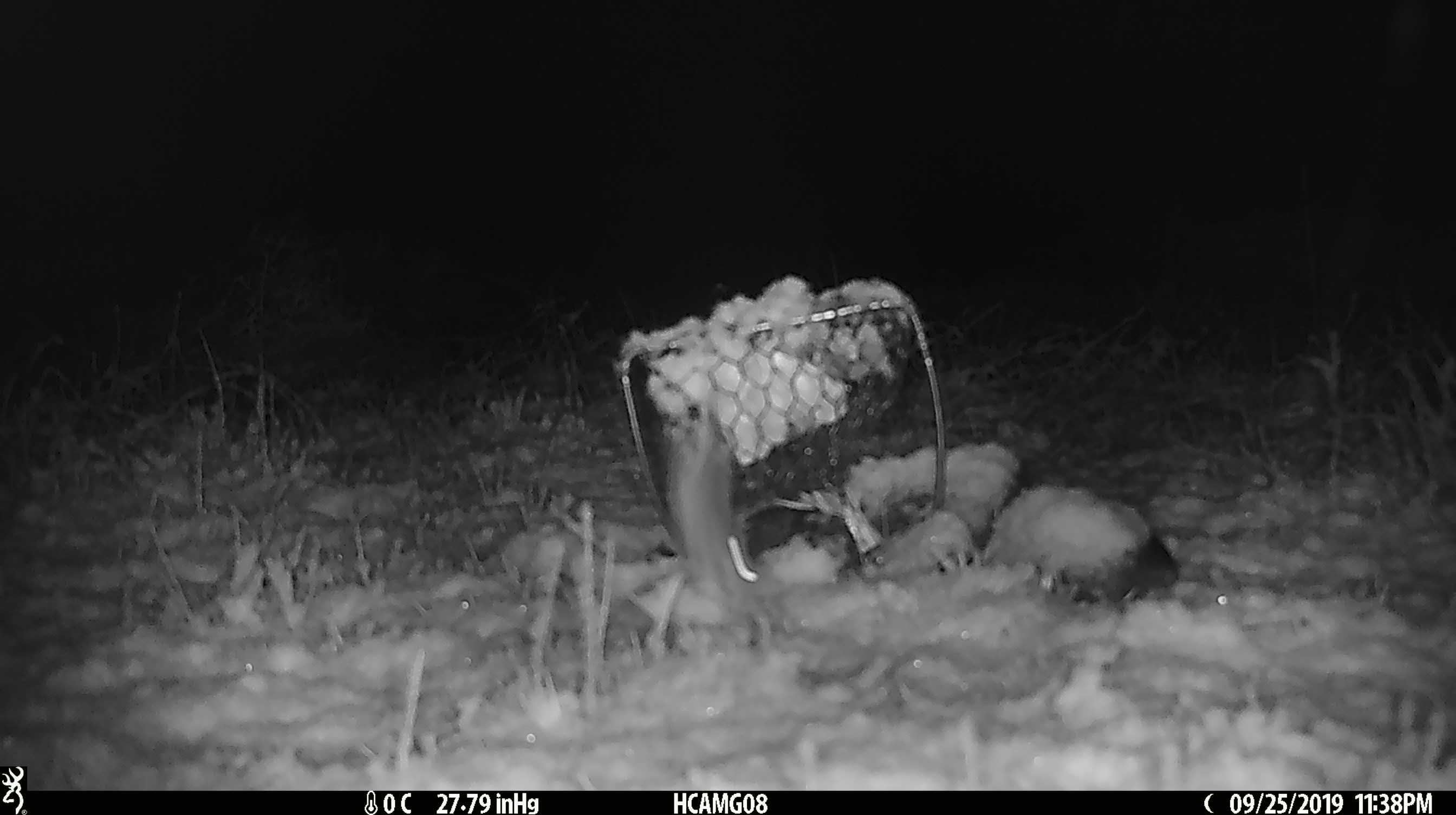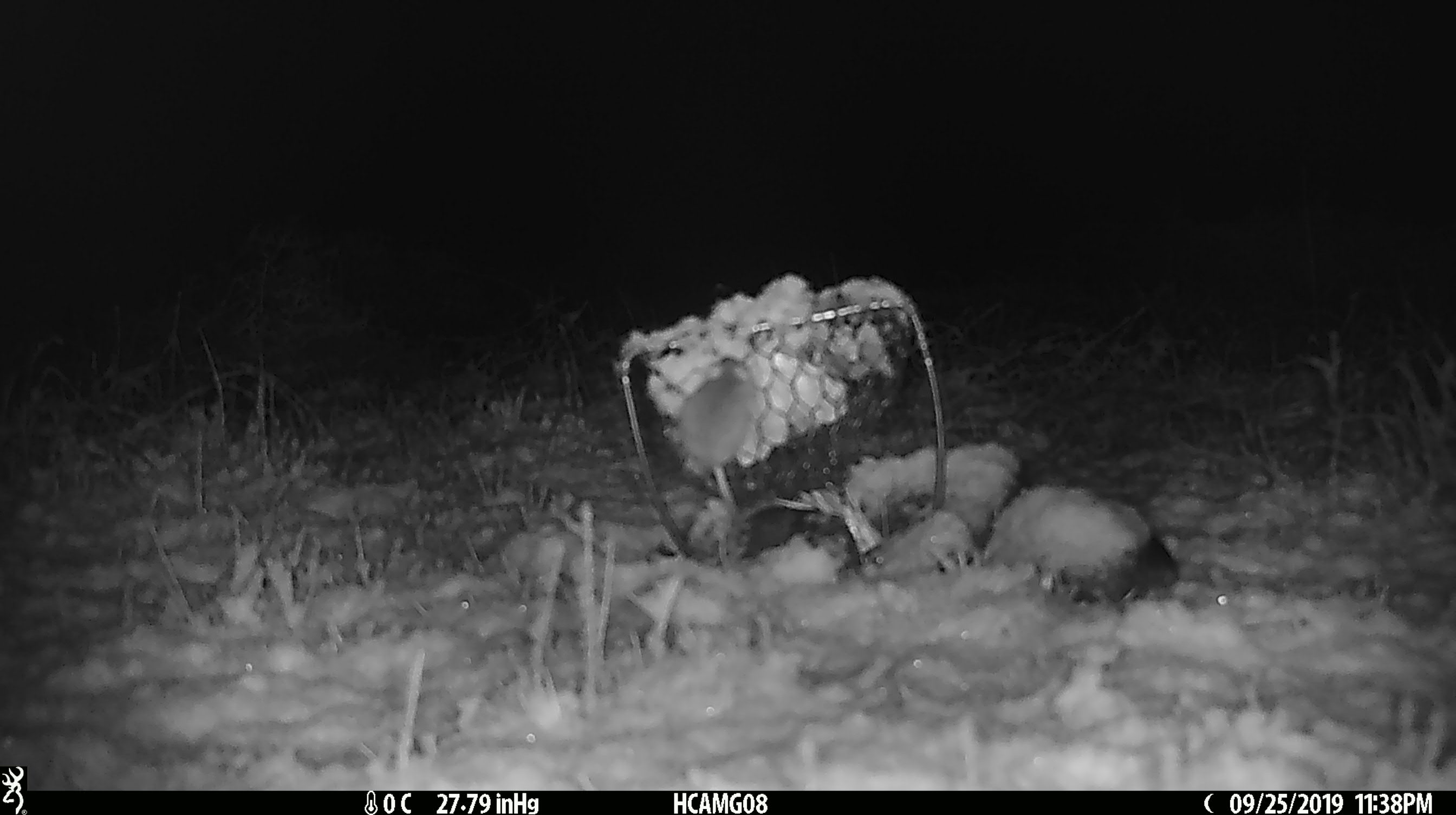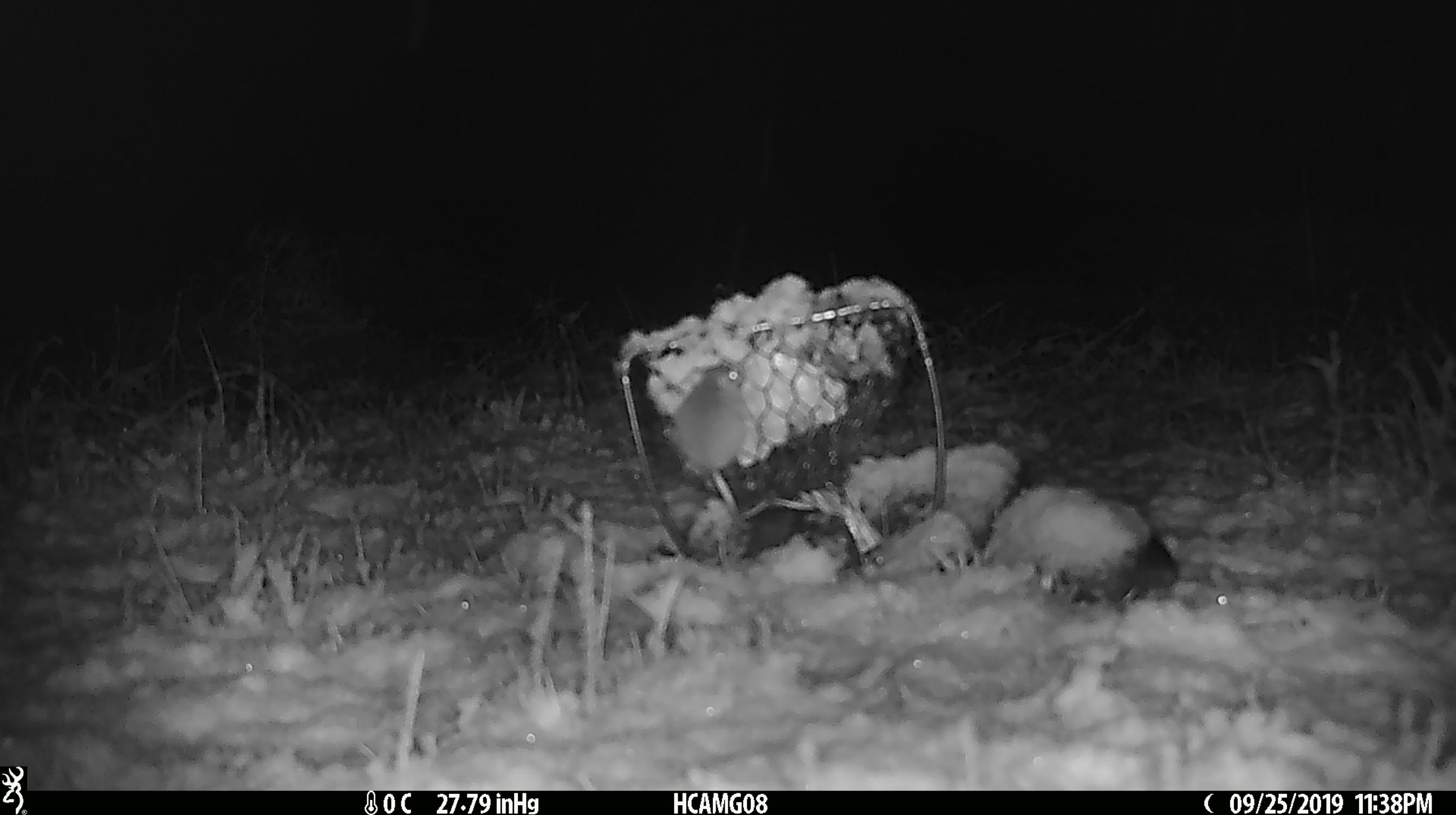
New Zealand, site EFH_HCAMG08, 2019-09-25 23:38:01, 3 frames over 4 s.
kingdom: Animalia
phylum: Chordata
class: Mammalia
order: Rodentia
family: Muridae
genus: Mus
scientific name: Mus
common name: mouse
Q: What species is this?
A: Mouse (Mus).